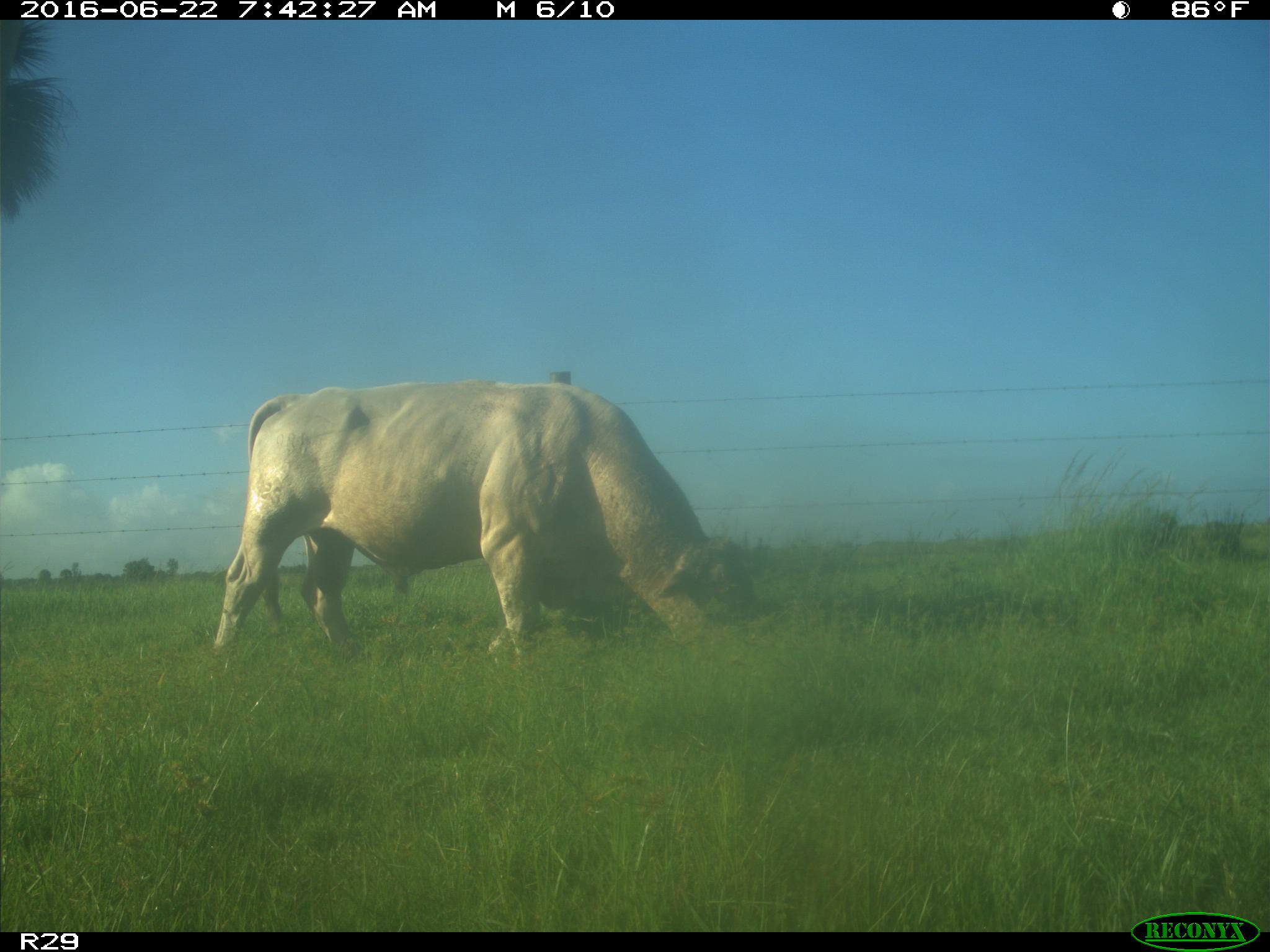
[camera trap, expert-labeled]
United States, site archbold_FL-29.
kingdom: Animalia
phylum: Chordata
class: Mammalia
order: Artiodactyla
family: Bovidae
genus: Bos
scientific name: Bos taurus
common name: domestic cow